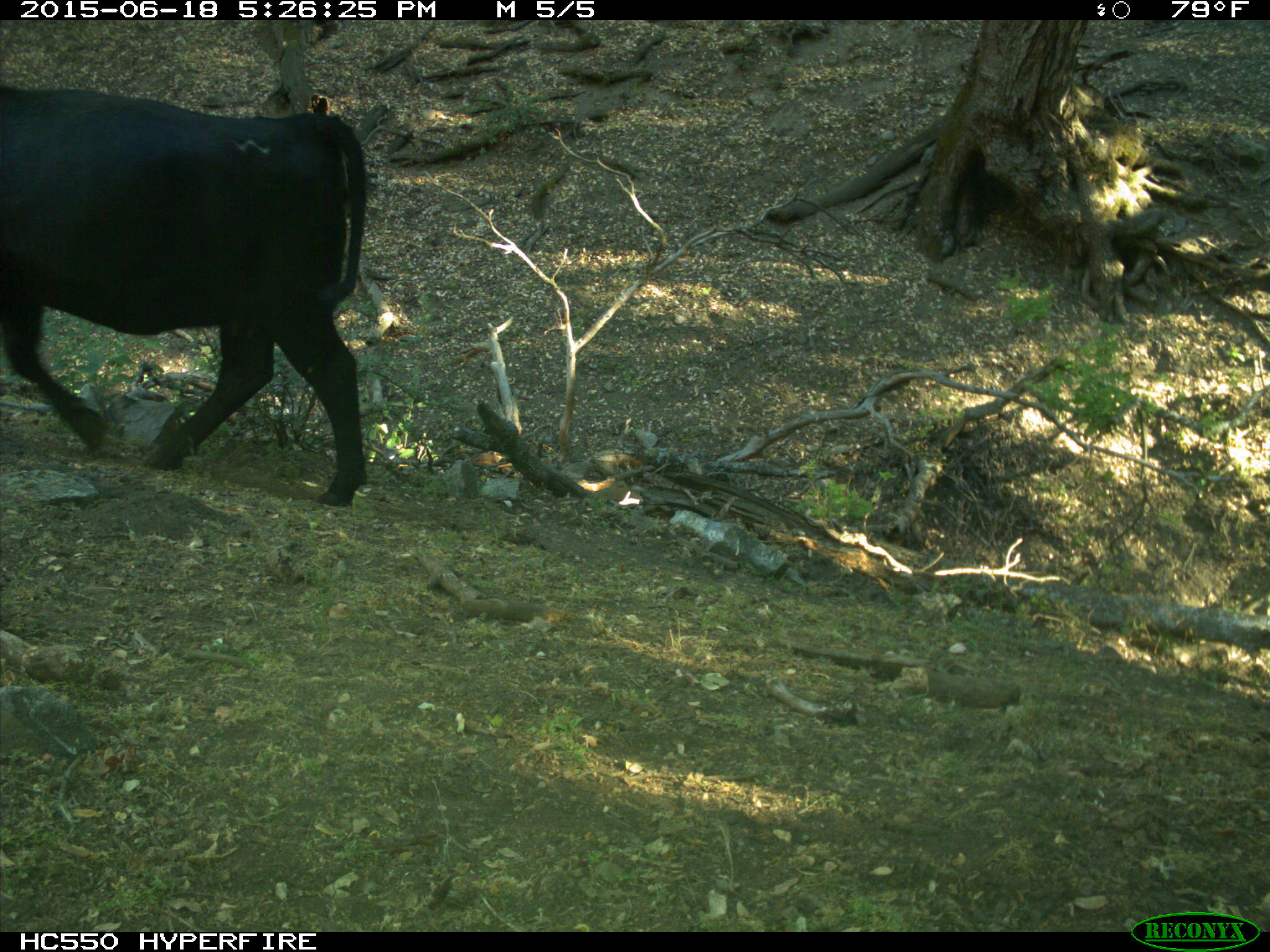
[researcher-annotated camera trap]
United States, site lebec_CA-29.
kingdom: Animalia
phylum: Chordata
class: Mammalia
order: Artiodactyla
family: Bovidae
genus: Bos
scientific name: Bos taurus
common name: domestic cow